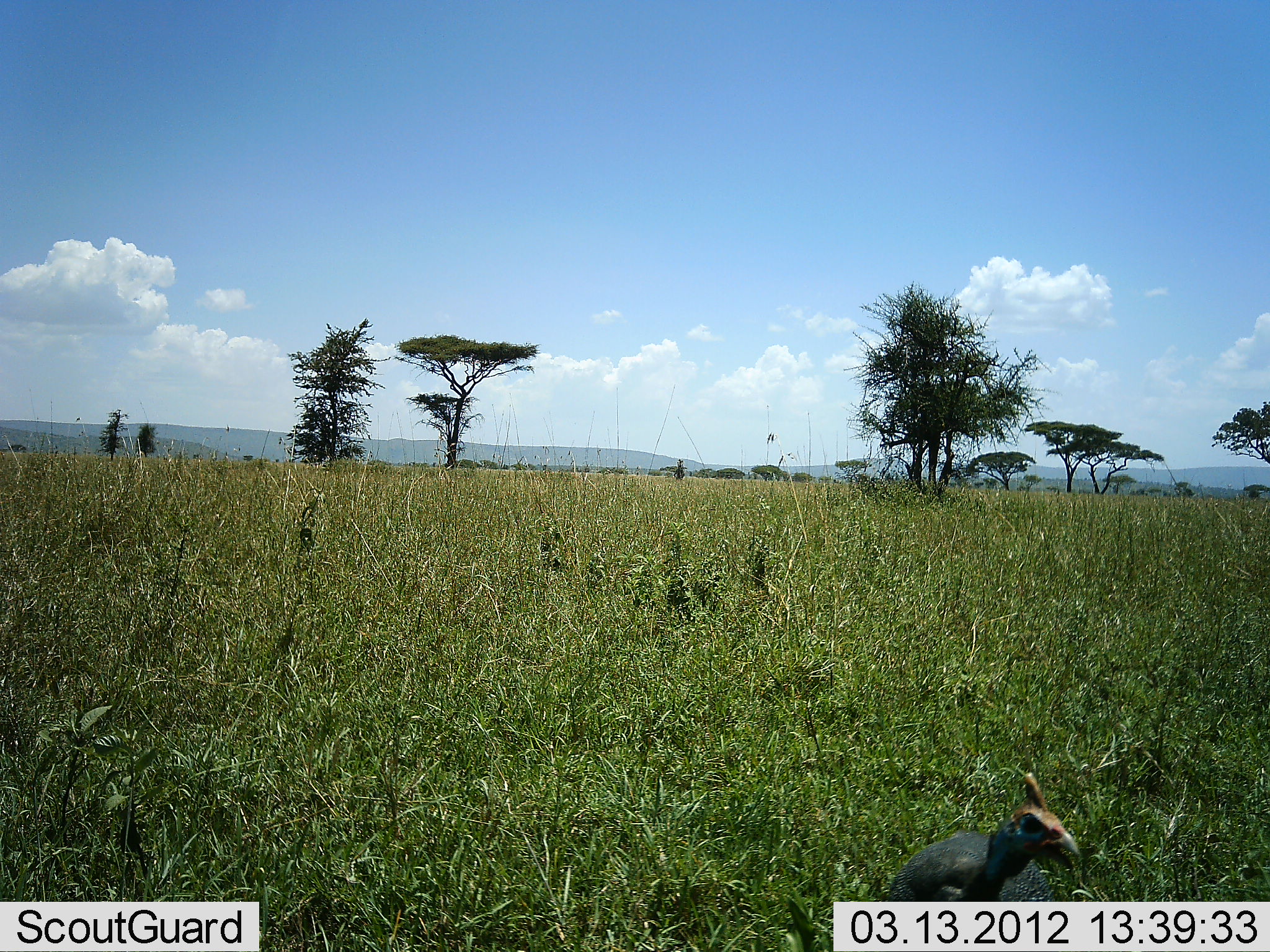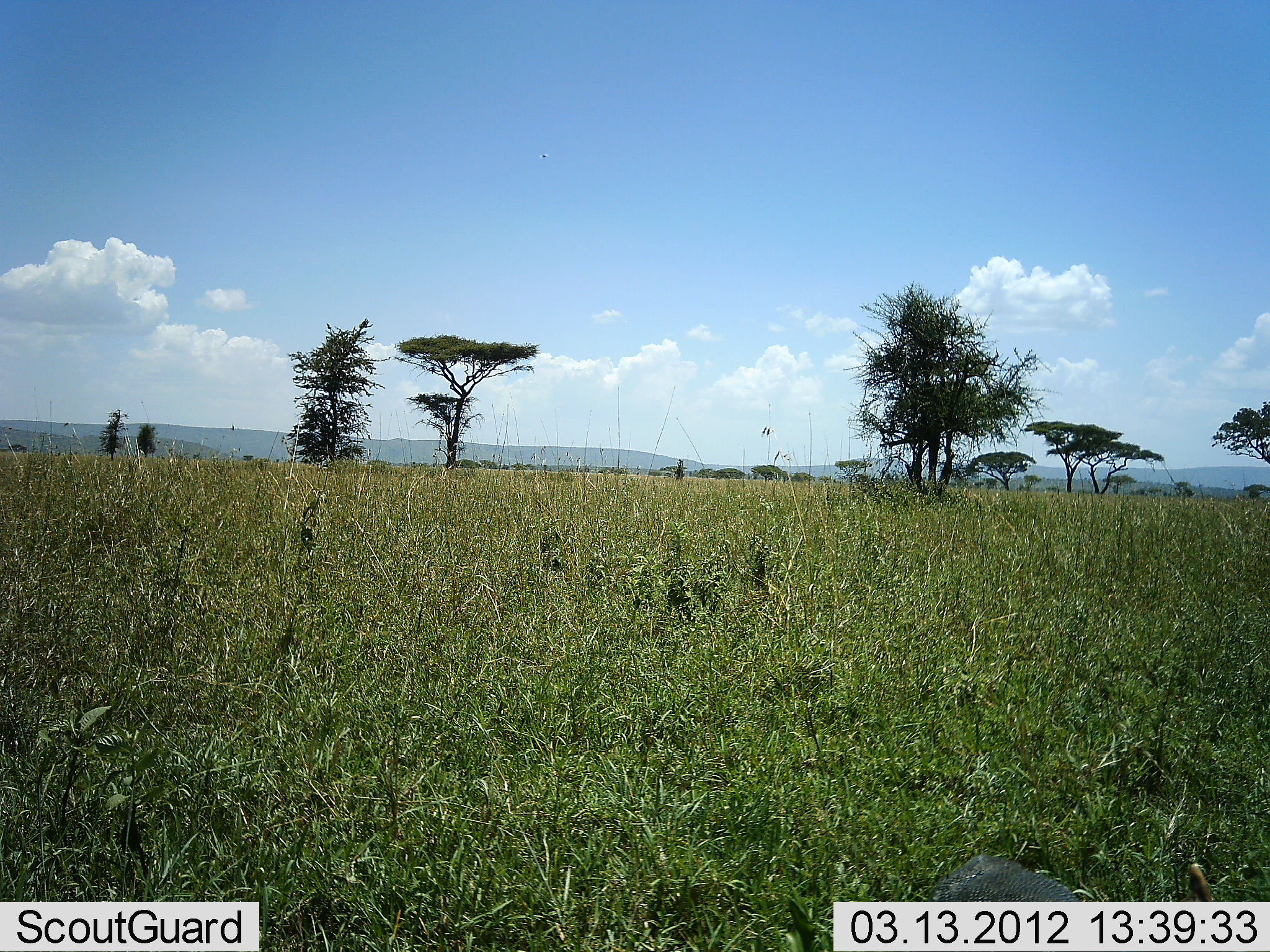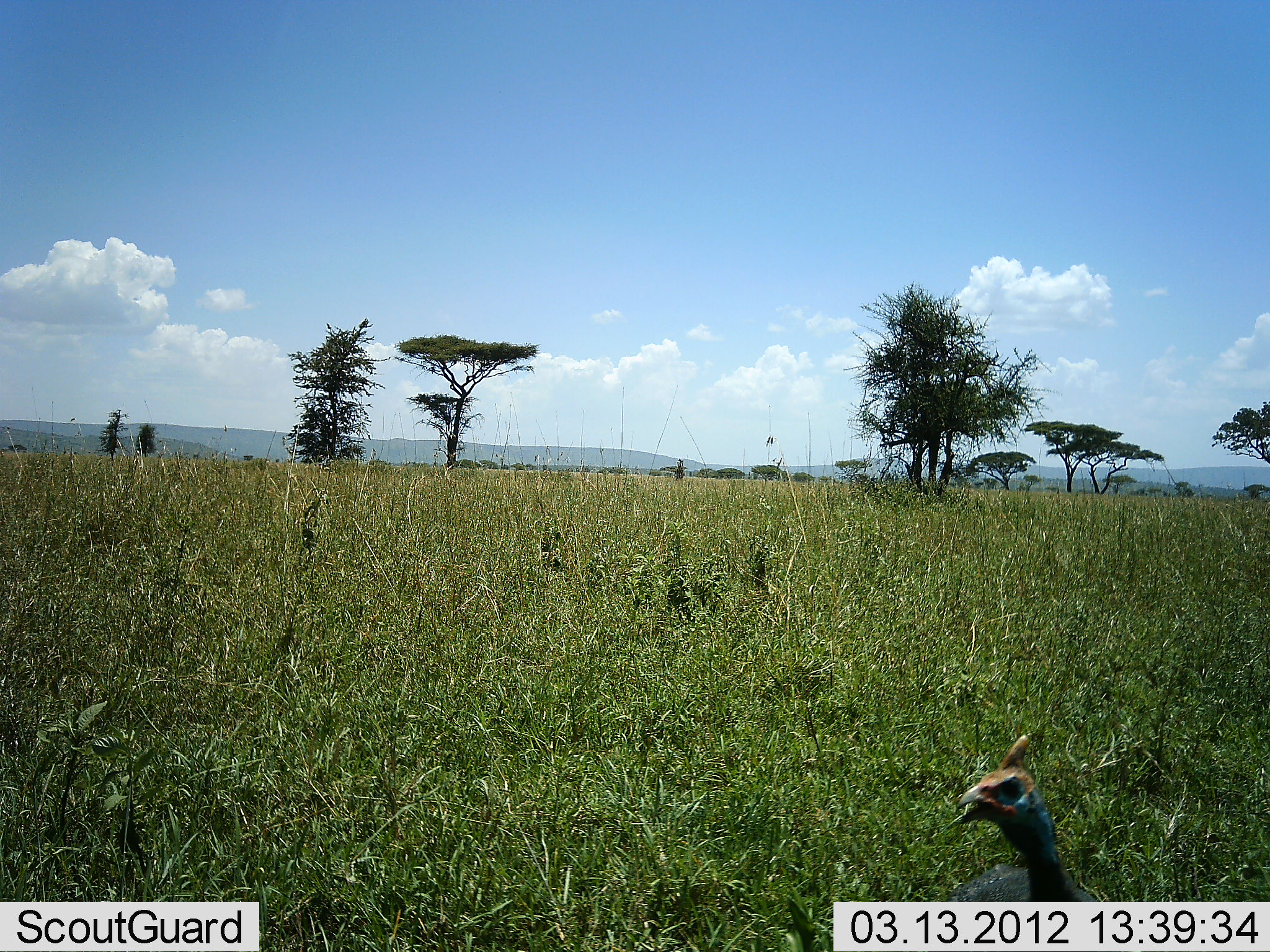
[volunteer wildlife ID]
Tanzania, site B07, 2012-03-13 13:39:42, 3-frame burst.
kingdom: Animalia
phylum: Chordata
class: Aves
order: Galliformes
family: Numididae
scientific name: Numididae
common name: guinea fowl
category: guineafowl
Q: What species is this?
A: Guineafowl (guinea fowl) (Numididae).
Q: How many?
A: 1.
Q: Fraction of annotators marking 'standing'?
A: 36%.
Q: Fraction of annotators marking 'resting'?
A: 0%.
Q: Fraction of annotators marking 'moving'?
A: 36%.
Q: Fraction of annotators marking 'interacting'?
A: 0%.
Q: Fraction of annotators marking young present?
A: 0%.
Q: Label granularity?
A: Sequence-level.